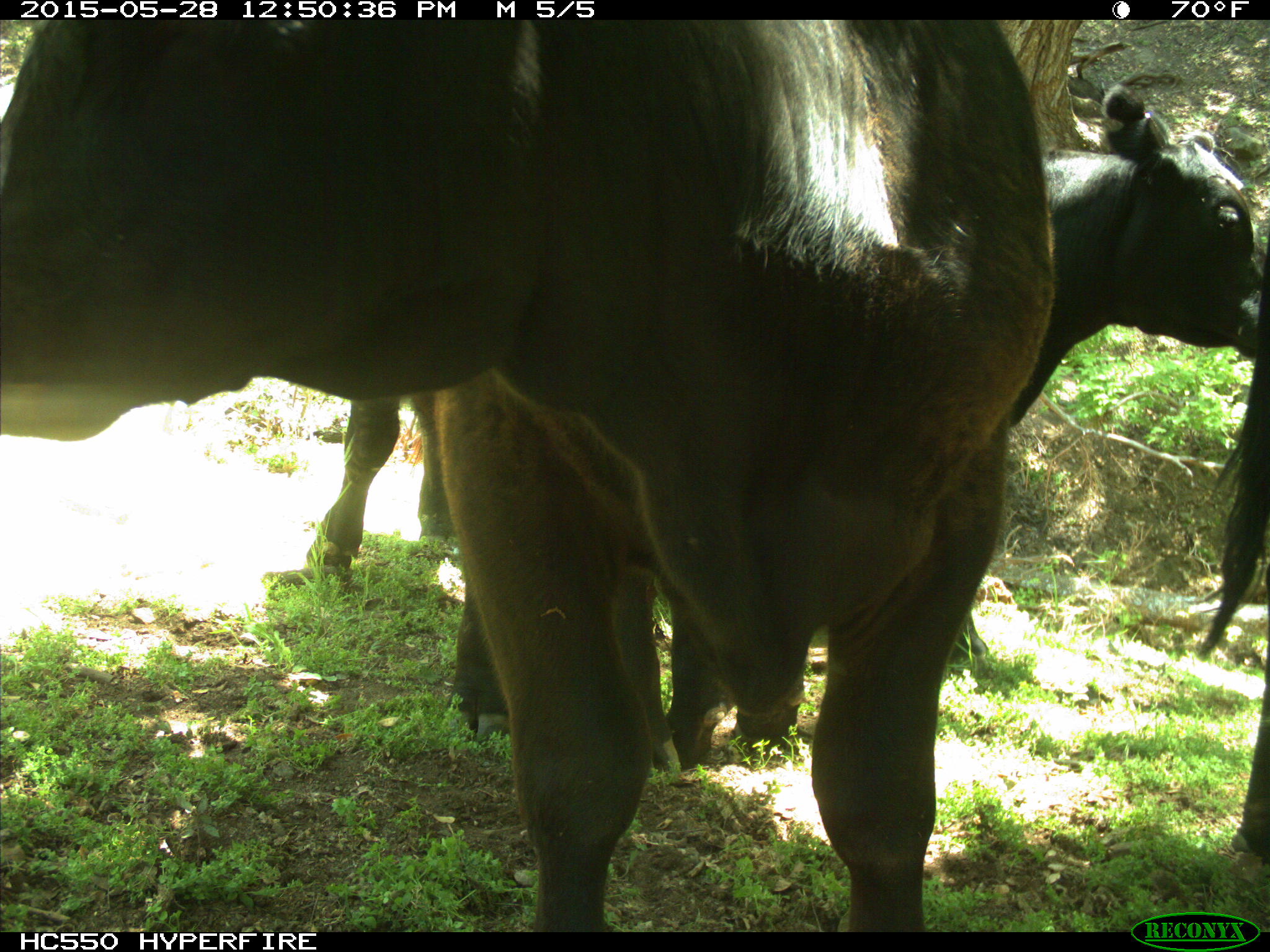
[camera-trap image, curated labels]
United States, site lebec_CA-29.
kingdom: Animalia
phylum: Chordata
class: Mammalia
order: Artiodactyla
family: Bovidae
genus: Bos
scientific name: Bos taurus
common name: domestic cow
Bos taurus (domestic cow).